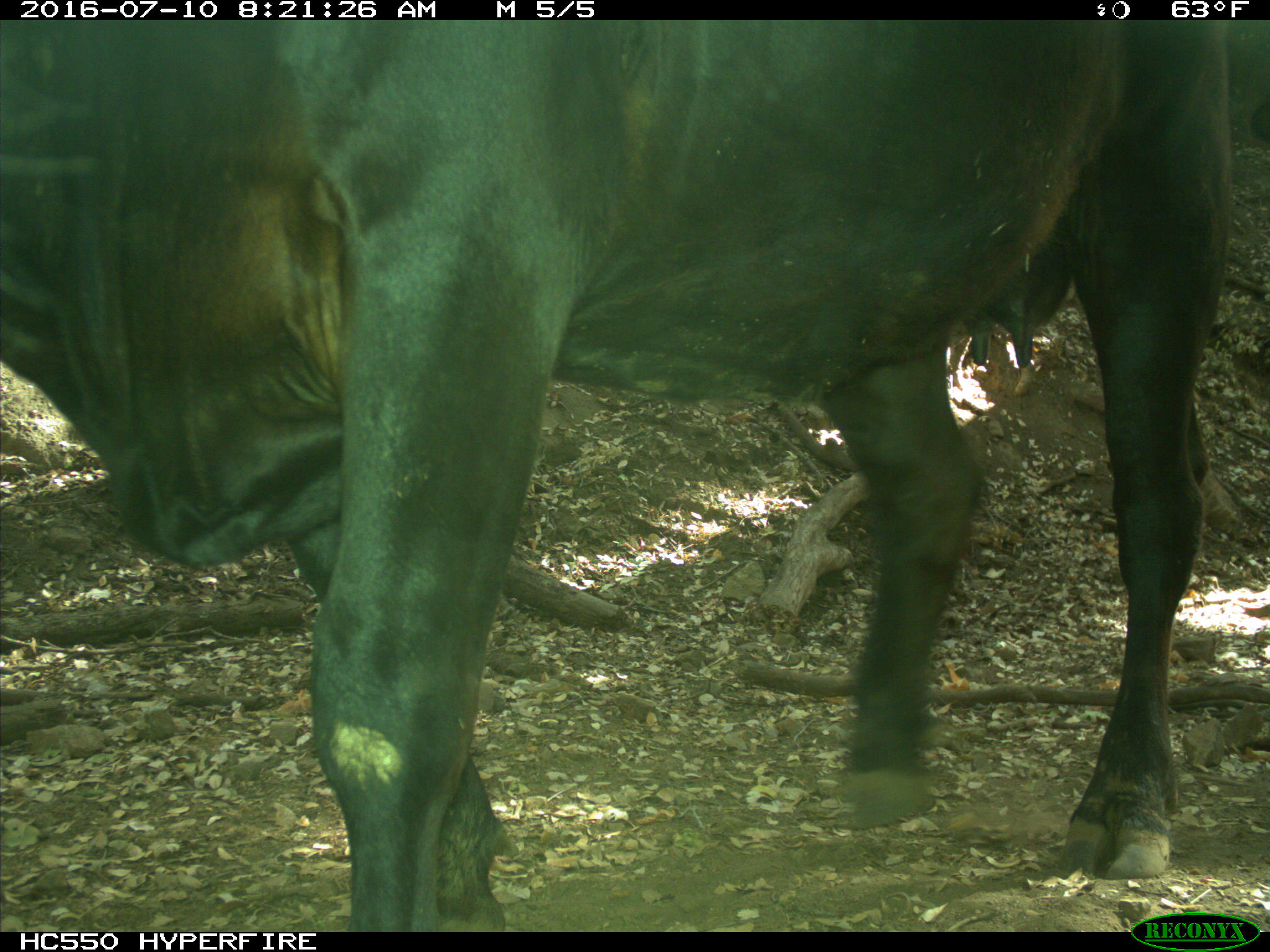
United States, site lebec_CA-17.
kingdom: Animalia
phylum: Chordata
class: Mammalia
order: Artiodactyla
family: Bovidae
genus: Bos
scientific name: Bos taurus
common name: domestic cow